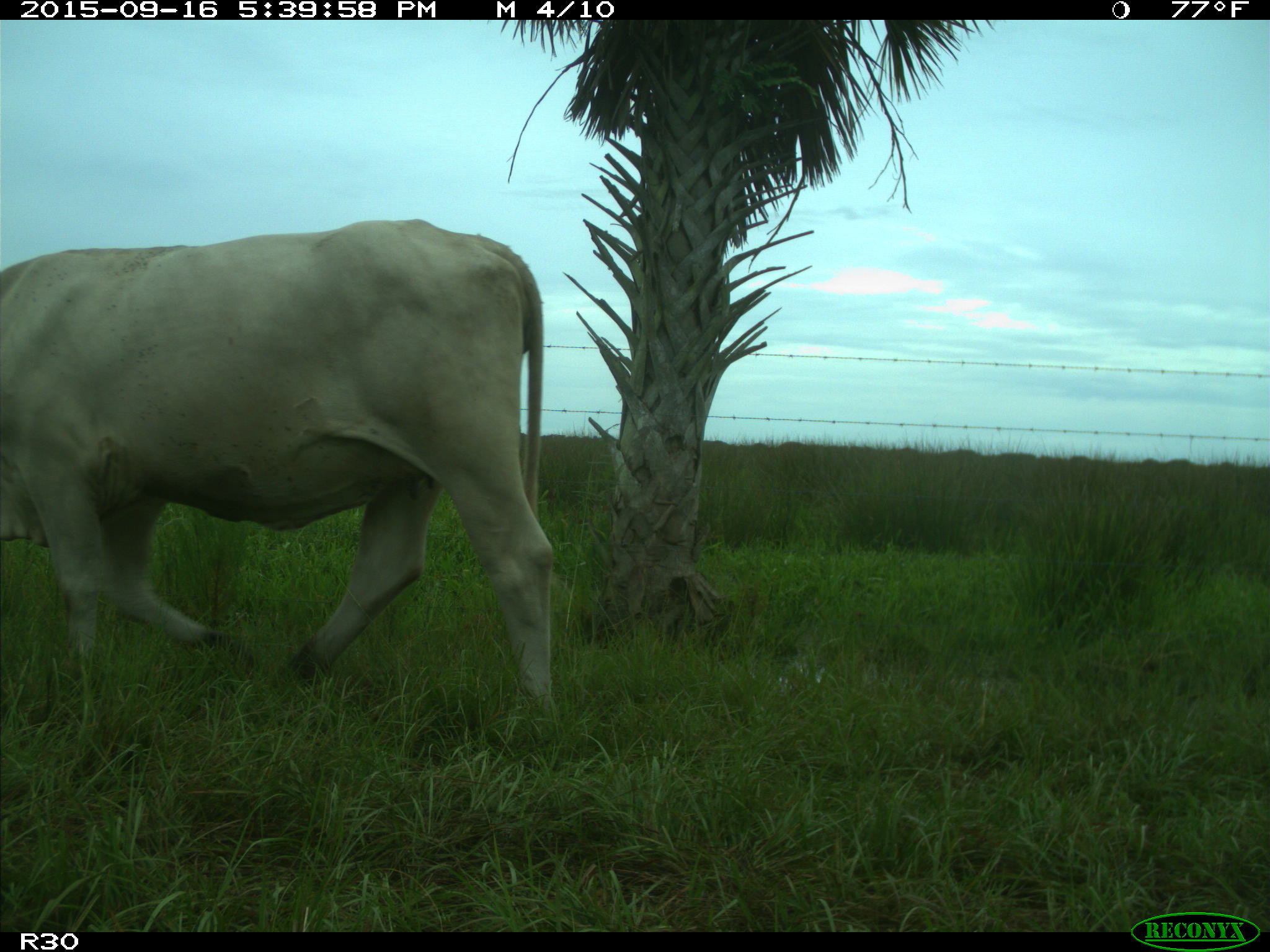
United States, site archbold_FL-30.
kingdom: Animalia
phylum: Chordata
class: Mammalia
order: Artiodactyla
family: Bovidae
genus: Bos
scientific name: Bos taurus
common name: domestic cow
Bos taurus (domestic cow).